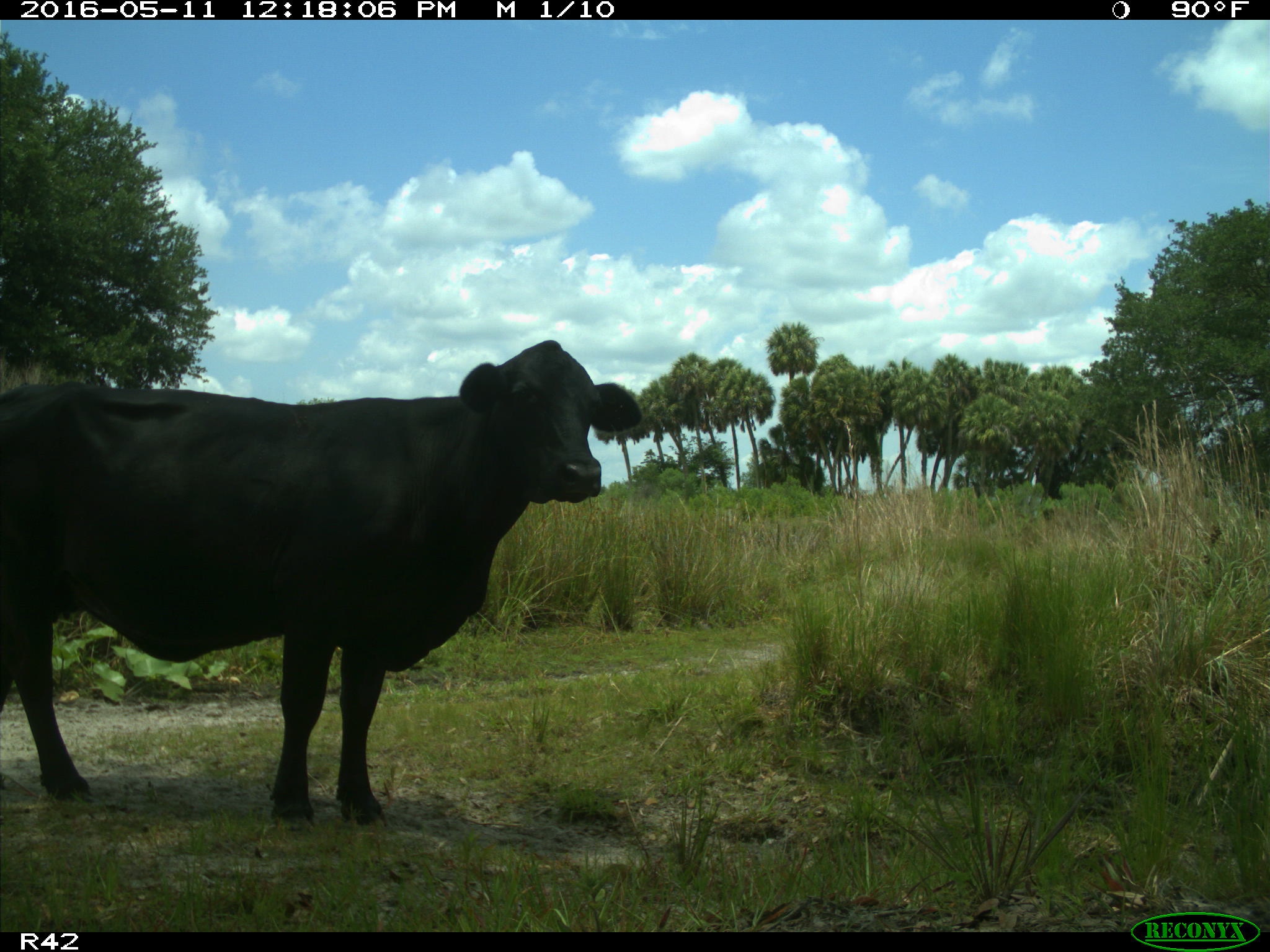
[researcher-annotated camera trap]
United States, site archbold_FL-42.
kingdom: Animalia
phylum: Chordata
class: Mammalia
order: Artiodactyla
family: Bovidae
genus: Bos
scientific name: Bos taurus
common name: domestic cow